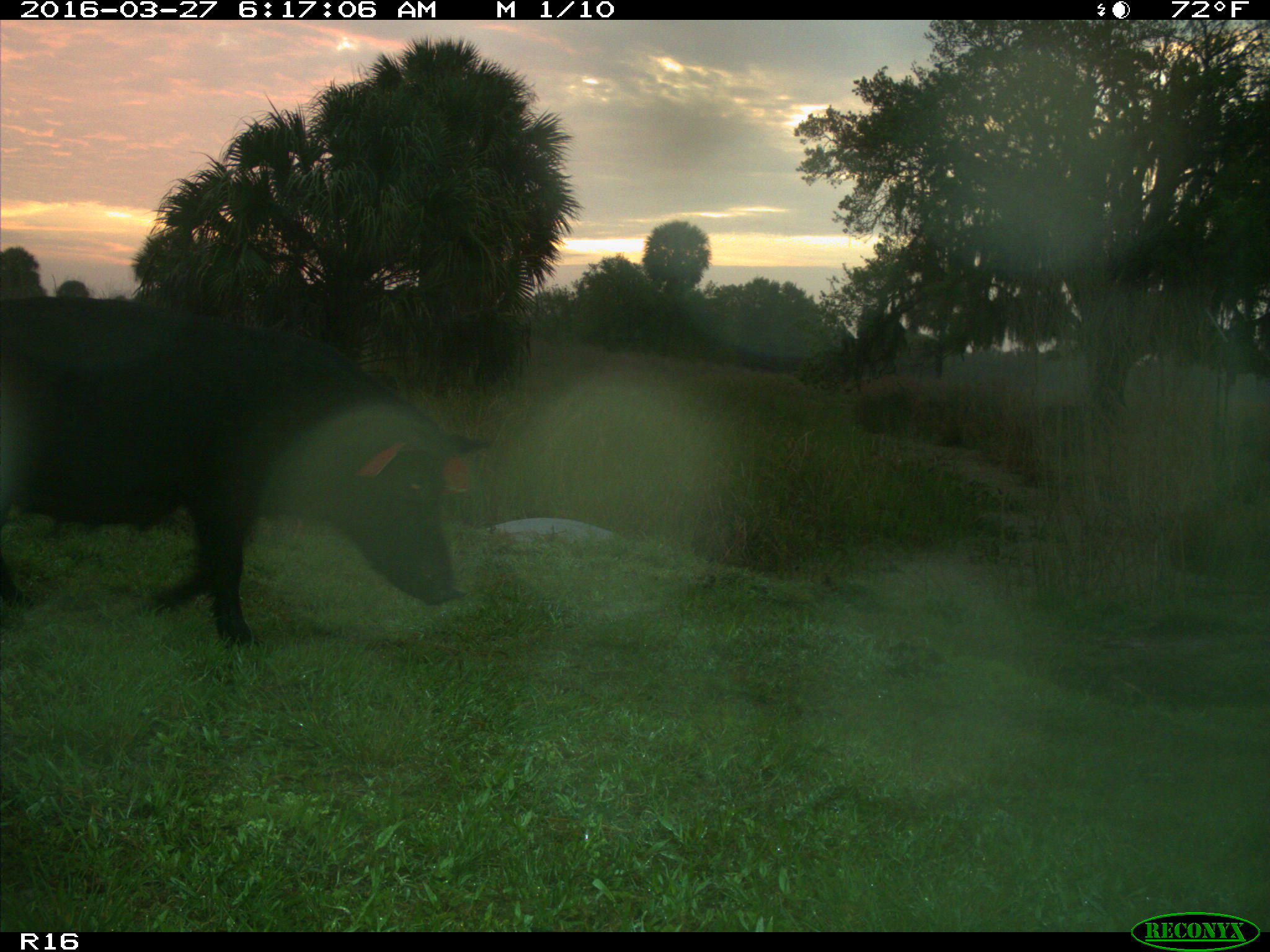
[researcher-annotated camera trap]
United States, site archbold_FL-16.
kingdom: Animalia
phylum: Chordata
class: Mammalia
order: Artiodactyla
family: Suidae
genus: Sus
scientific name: Sus scrofa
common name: wild boar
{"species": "Sus scrofa (wild boar)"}